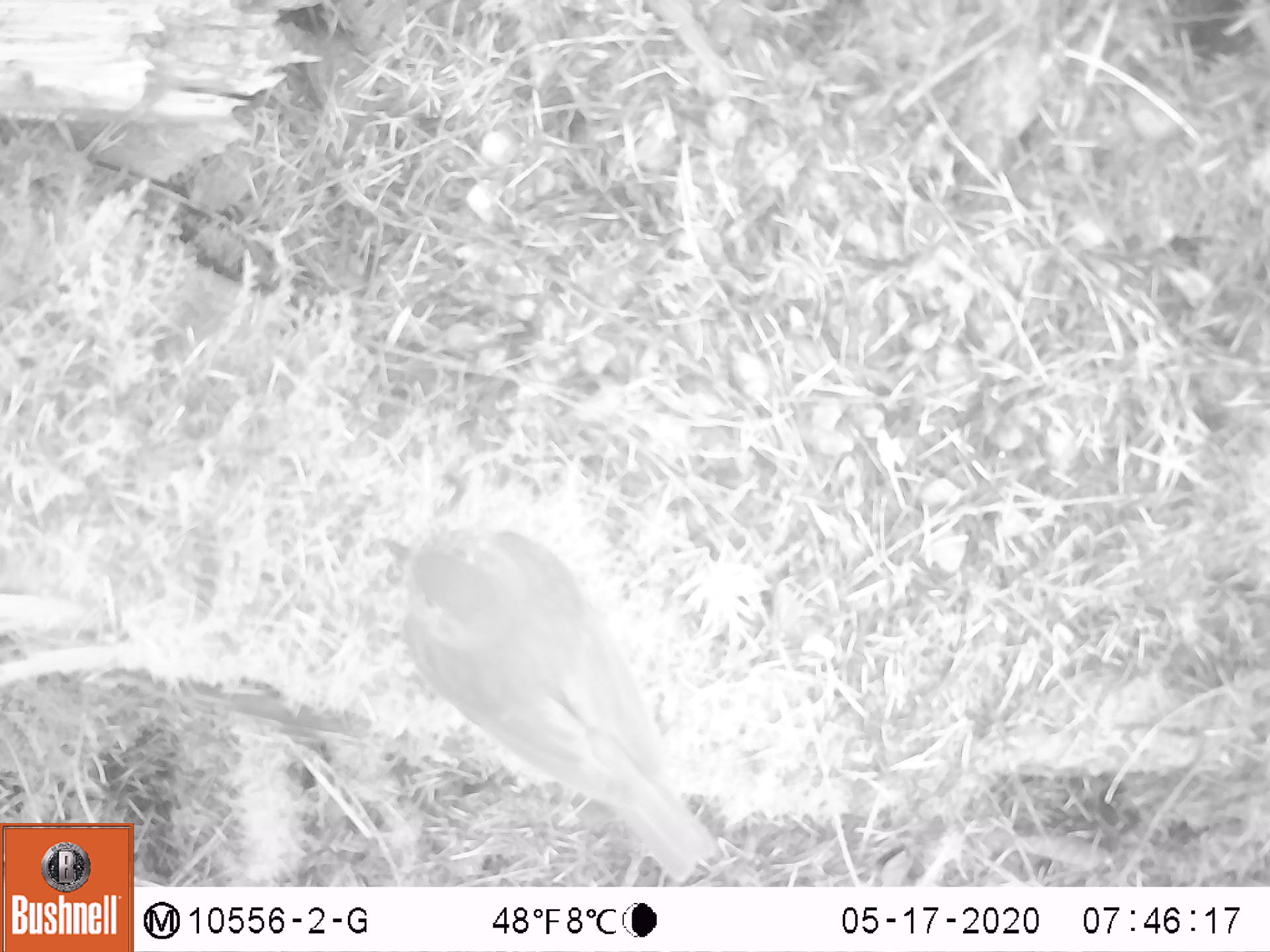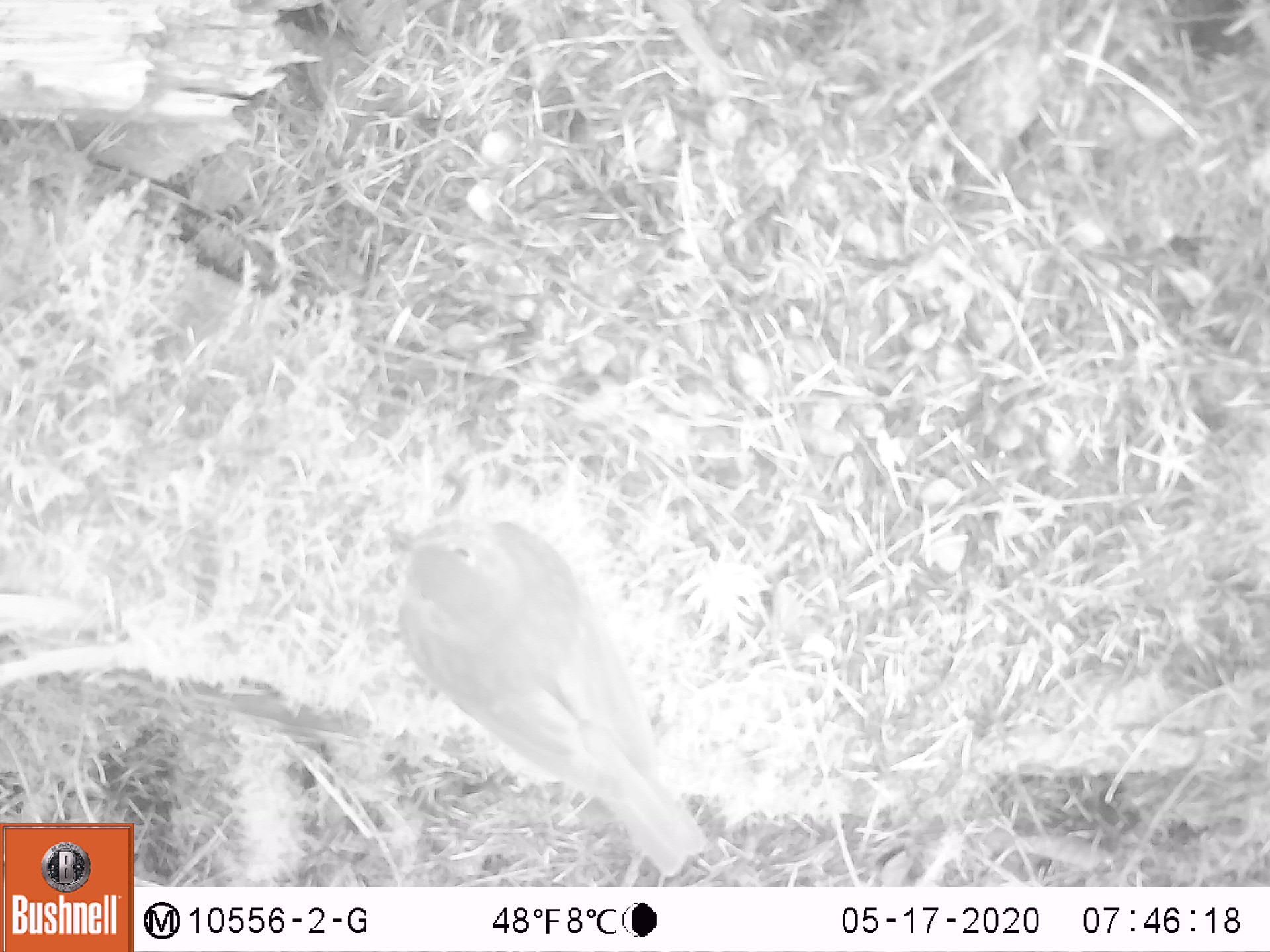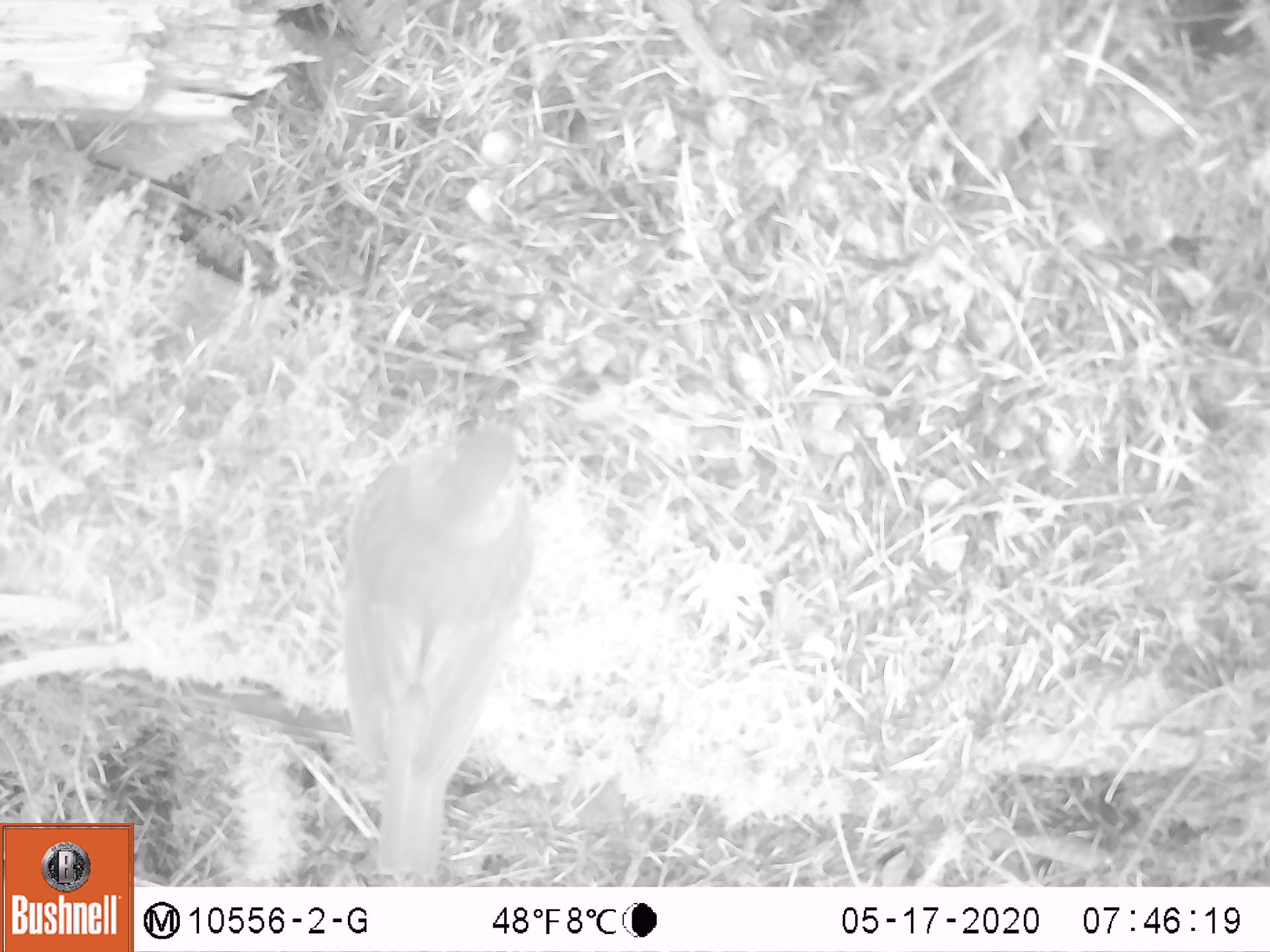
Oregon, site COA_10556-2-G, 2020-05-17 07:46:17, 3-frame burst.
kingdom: Animalia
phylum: Chordata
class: Aves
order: Passeriformes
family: Turdidae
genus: Catharus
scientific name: Catharus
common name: brown thrushes and nightingale-thrushes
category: catharus species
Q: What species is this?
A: Catharus species (brown thrushes and nightingale-thrushes) (Catharus).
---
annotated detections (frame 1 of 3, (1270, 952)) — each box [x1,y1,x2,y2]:
catharus species: [371,516,730,880]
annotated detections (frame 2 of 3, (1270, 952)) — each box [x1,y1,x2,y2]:
catharus species: [362,499,726,875]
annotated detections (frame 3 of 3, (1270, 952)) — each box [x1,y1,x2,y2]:
catharus species: [325,397,556,873]